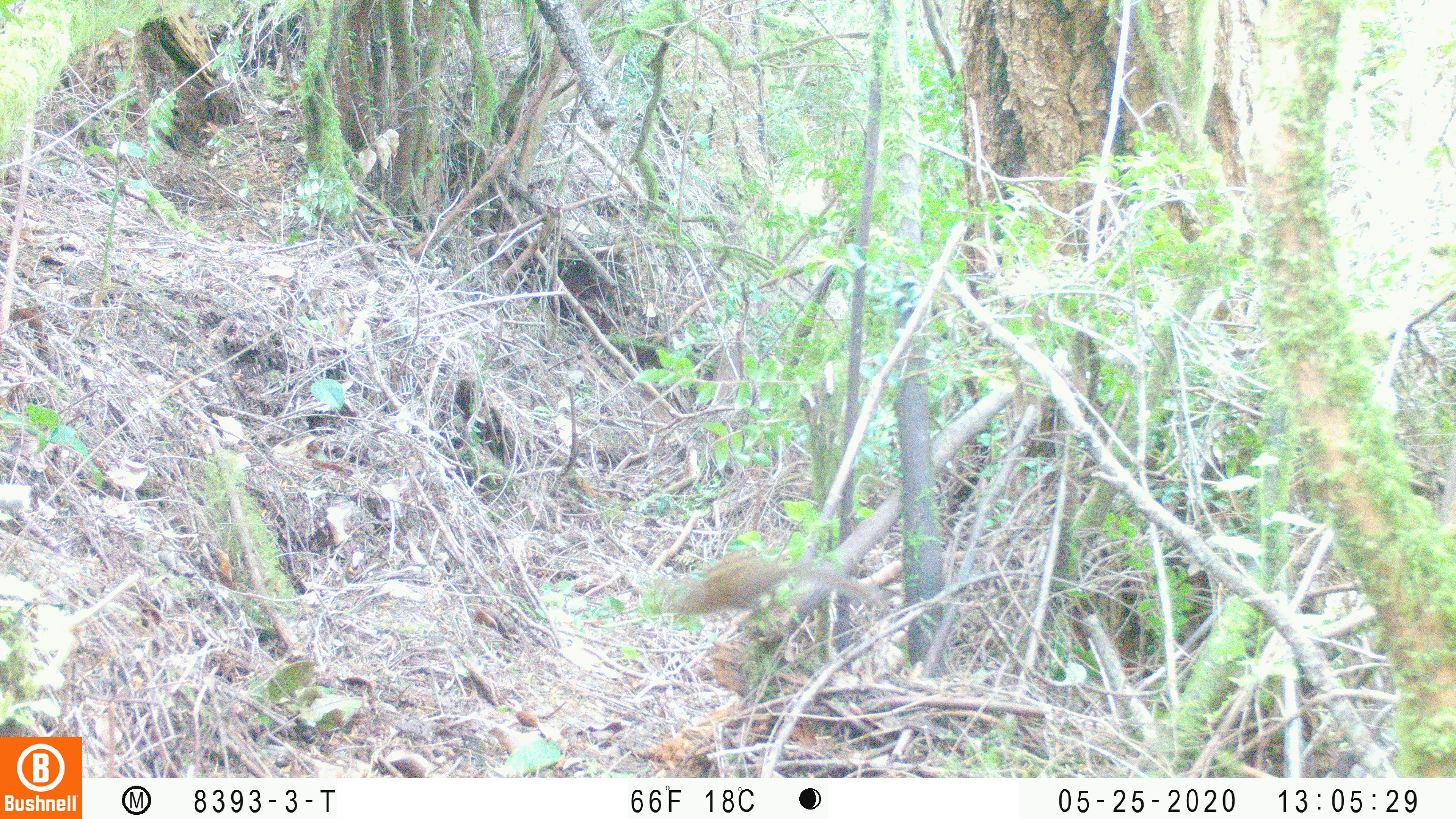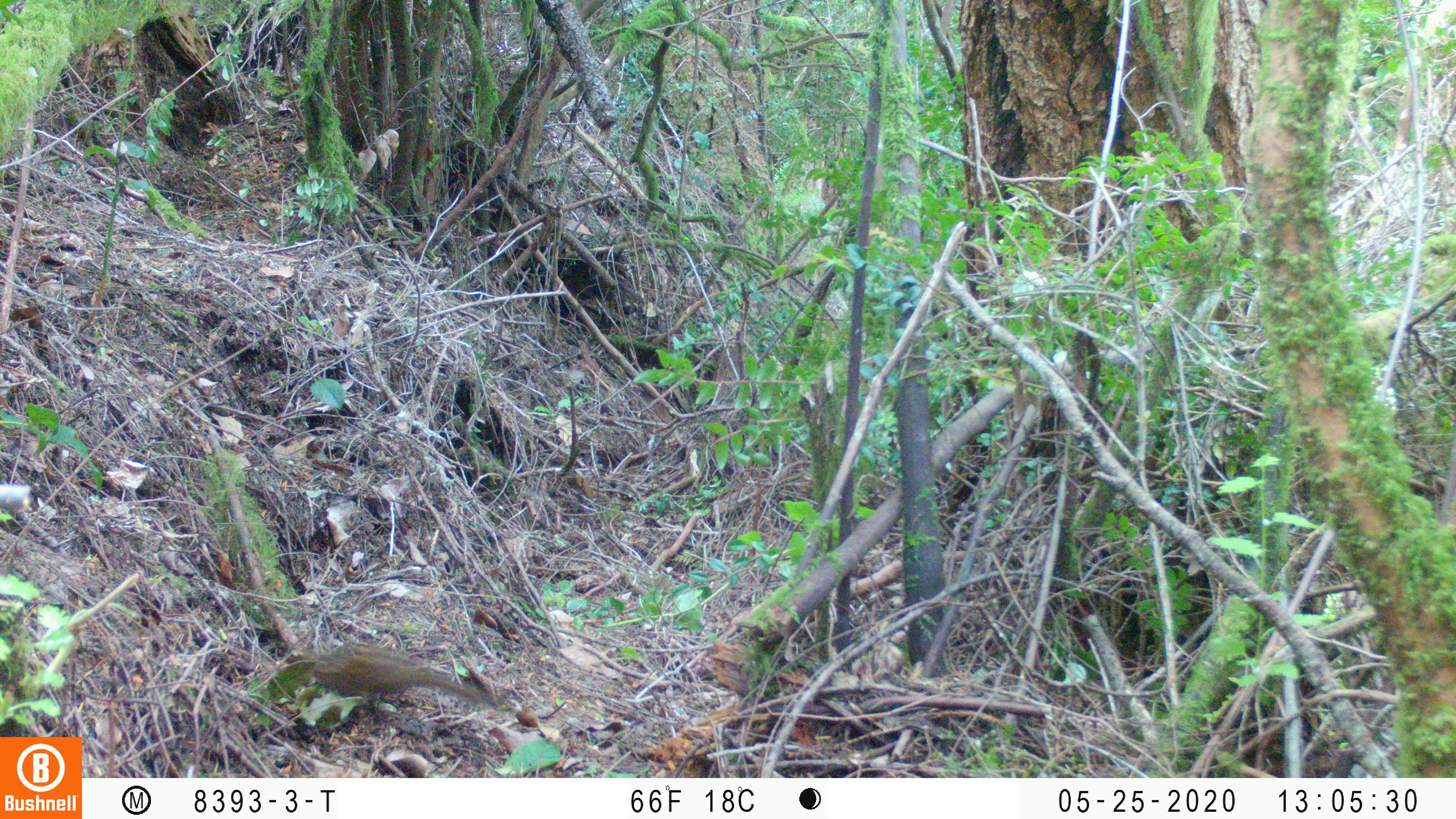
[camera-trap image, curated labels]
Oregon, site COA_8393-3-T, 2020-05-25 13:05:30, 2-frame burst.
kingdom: Animalia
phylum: Chordata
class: Mammalia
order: Rodentia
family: Sciuridae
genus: Neotamias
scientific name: Neotamias townsendii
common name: townsend's chipmunk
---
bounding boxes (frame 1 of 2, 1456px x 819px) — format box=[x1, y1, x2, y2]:
townsend's chipmunk: box=[645, 543, 890, 625]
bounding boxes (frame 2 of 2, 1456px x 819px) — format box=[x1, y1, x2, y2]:
townsend's chipmunk: box=[304, 634, 500, 711]